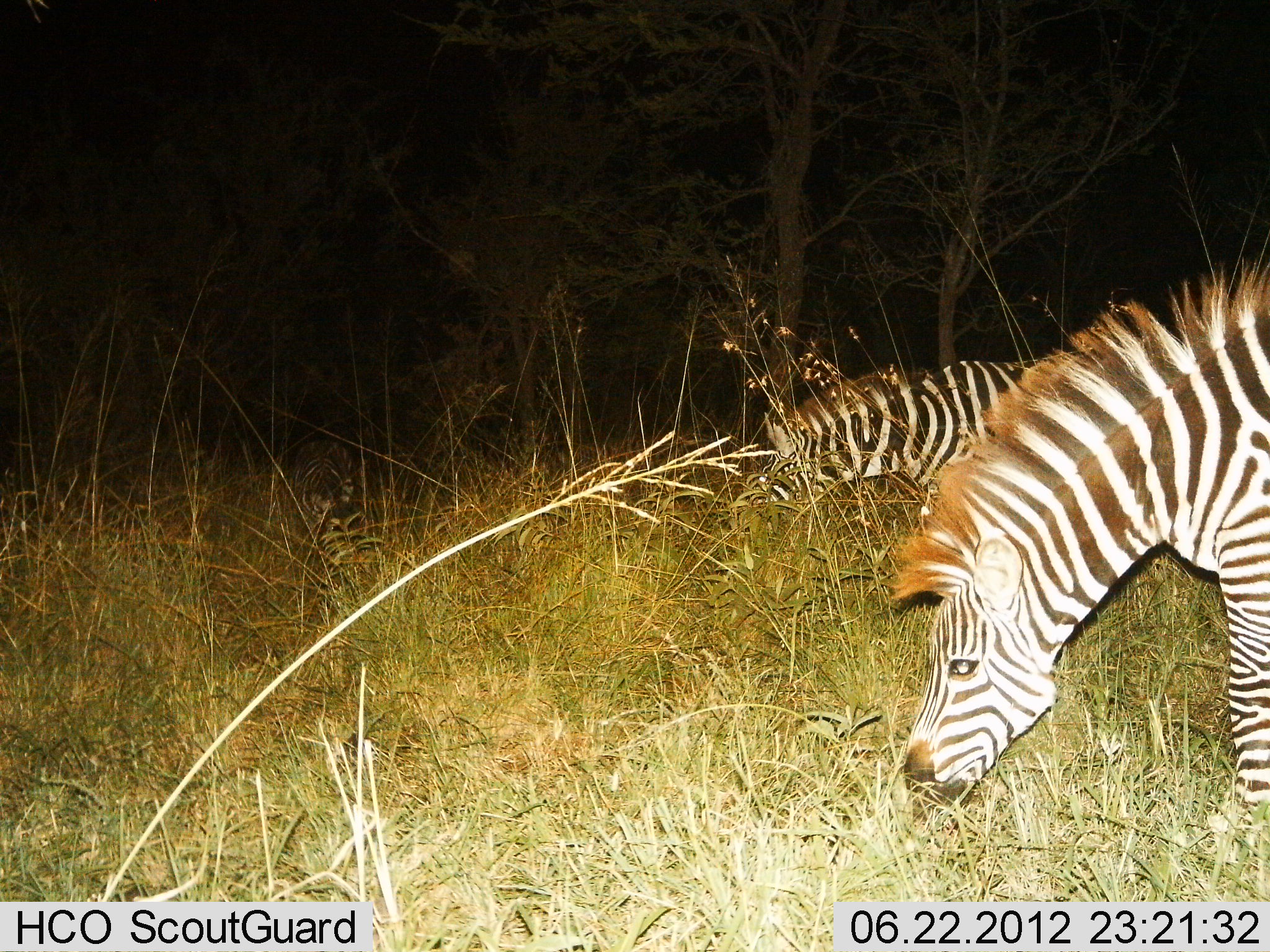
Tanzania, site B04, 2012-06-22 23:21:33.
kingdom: Animalia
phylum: Chordata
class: Mammalia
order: Perissodactyla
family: Equidae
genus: Equus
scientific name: Equus quagga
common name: plains zebra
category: zebra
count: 2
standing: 10%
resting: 0%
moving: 0%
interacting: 0%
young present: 0%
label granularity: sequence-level